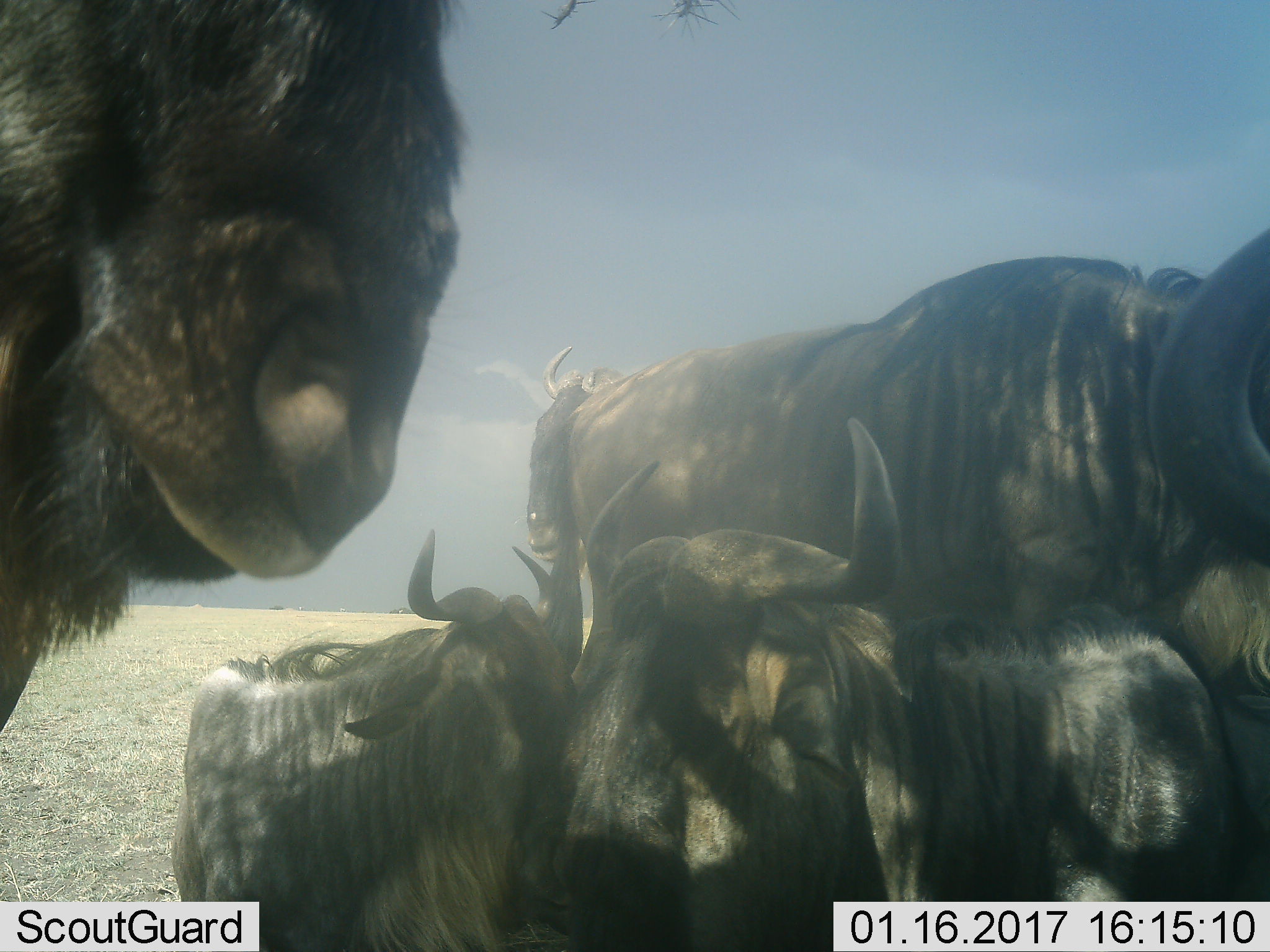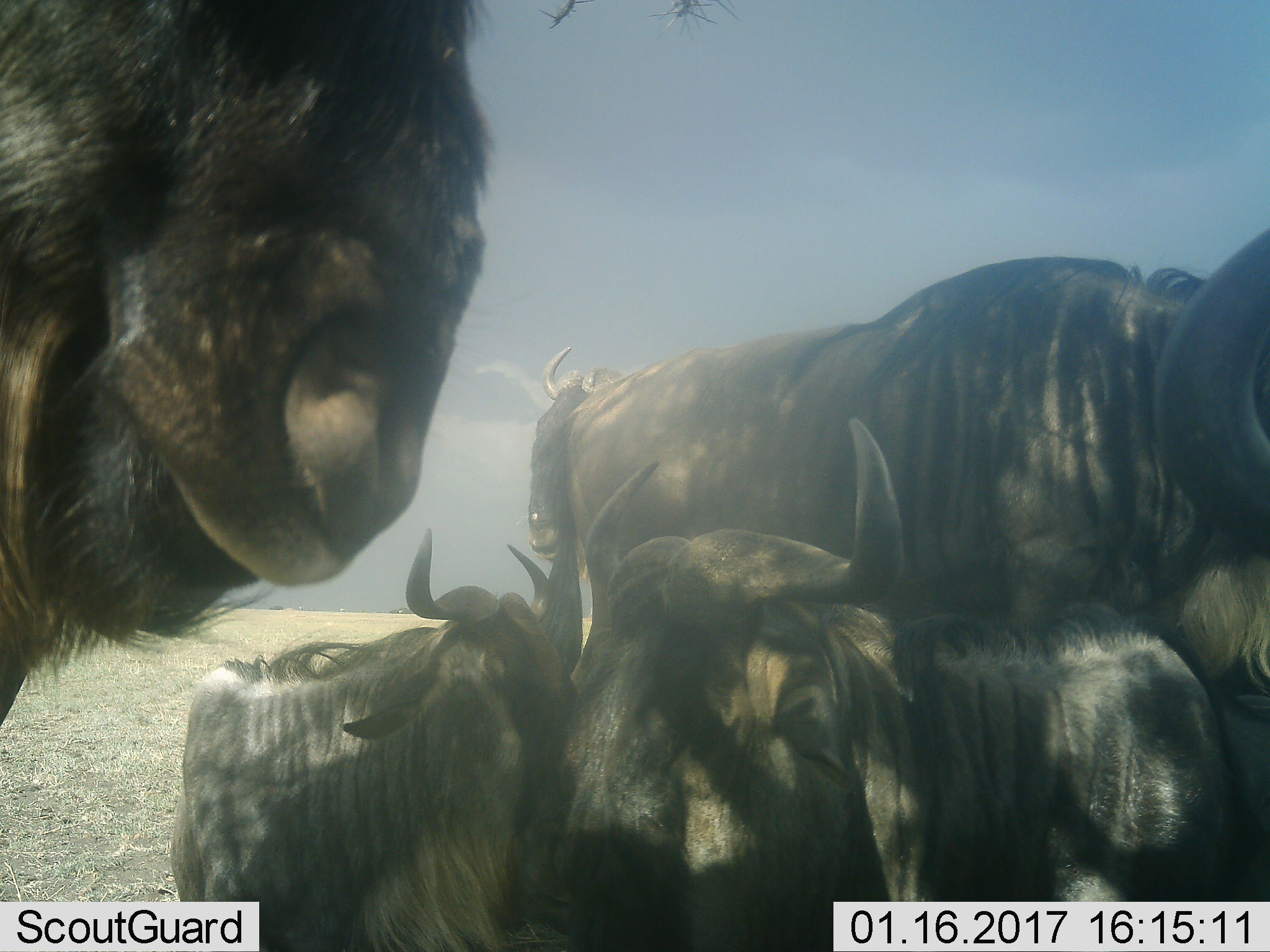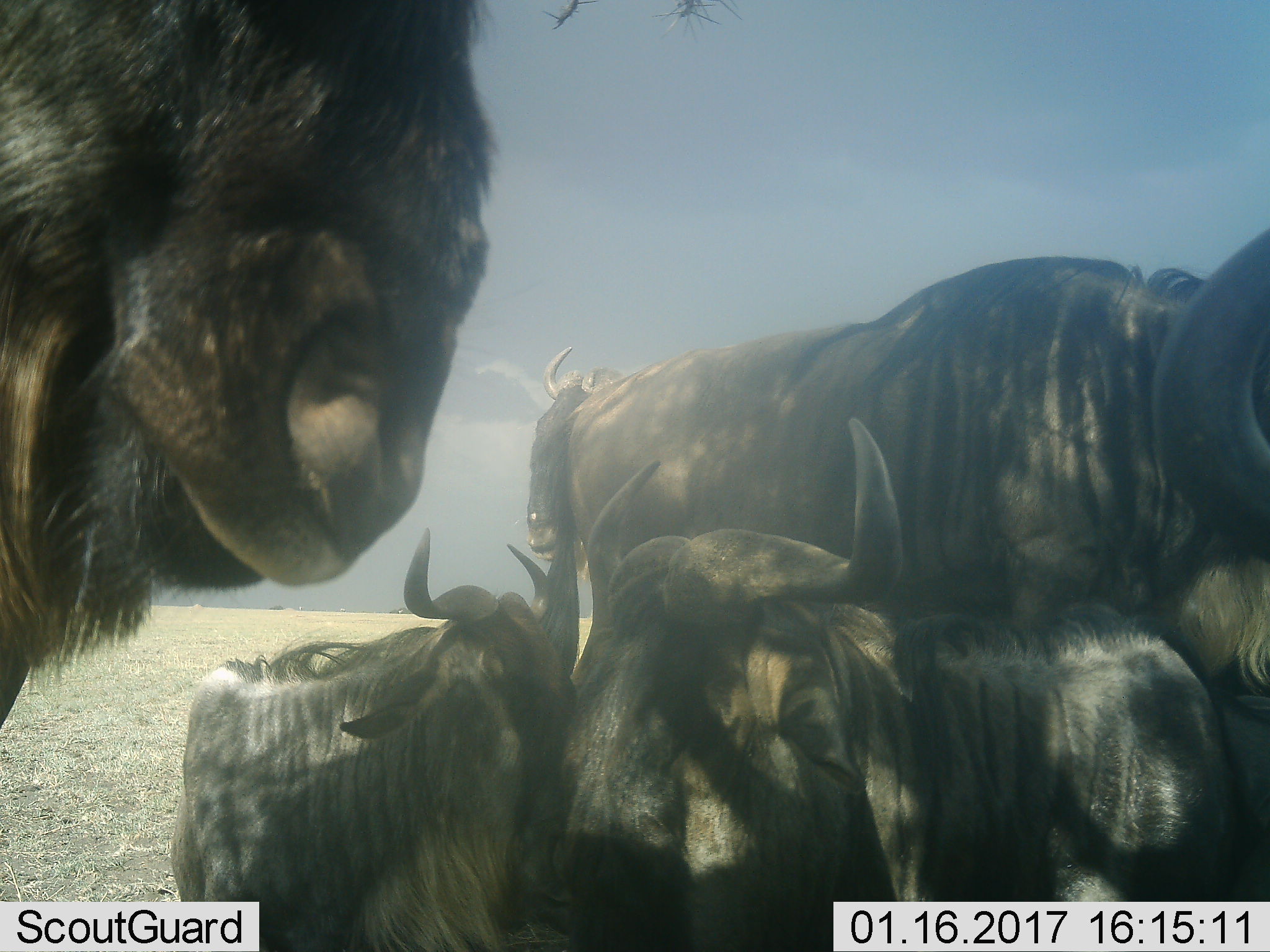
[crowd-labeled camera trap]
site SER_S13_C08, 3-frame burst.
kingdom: Animalia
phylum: Chordata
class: Mammalia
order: Artiodactyla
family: Bovidae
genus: Connochaetes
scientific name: Connochaetes taurinus taurinus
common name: blue wildebeest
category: wildebeestblue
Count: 5.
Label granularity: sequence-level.